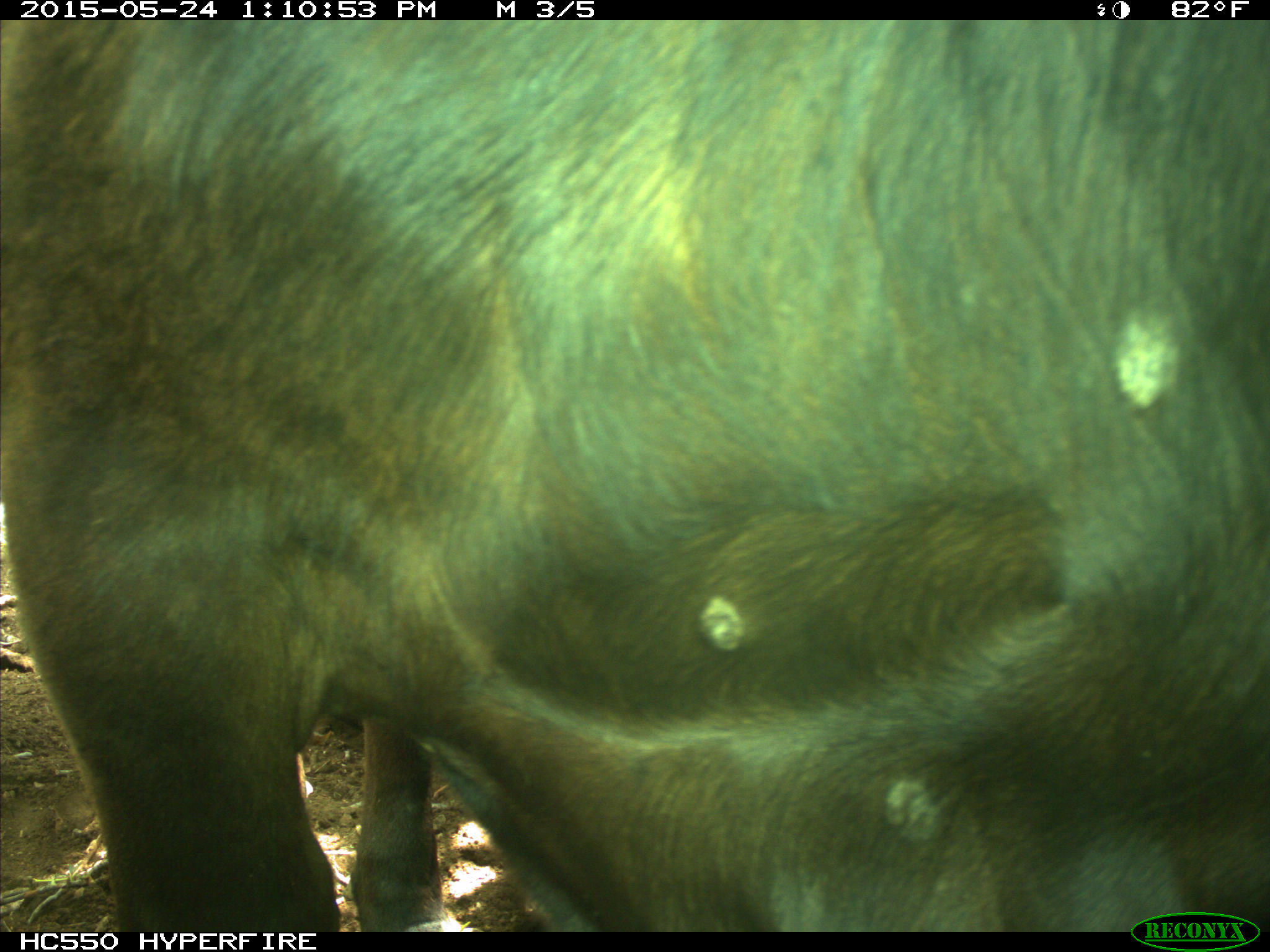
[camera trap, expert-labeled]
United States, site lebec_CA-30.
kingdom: Animalia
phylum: Chordata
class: Mammalia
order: Artiodactyla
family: Bovidae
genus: Bos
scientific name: Bos taurus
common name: domestic cow